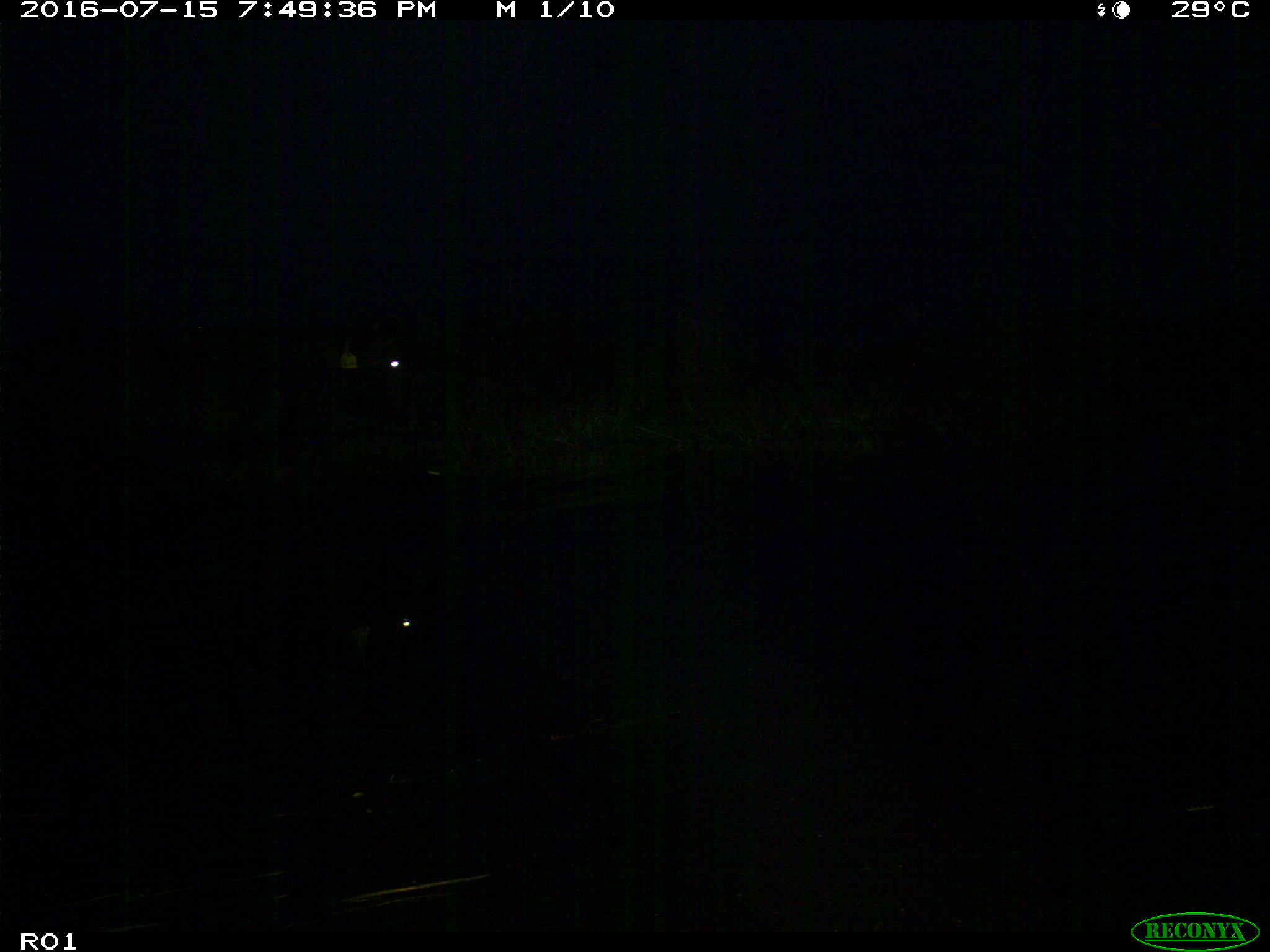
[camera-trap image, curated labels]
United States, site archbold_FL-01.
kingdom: Animalia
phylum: Chordata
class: Mammalia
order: Artiodactyla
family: Bovidae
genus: Bos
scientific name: Bos taurus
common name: domestic cow